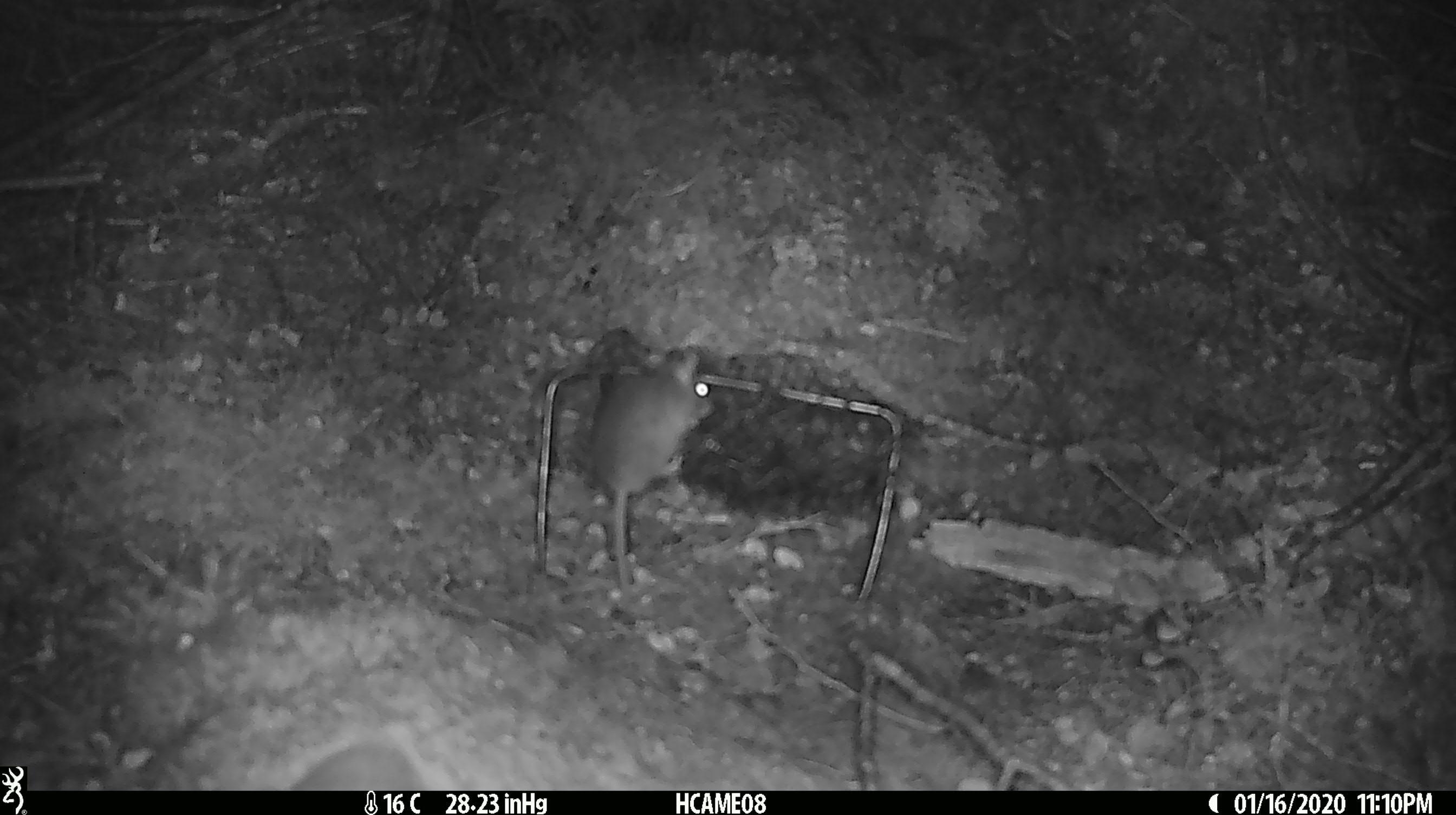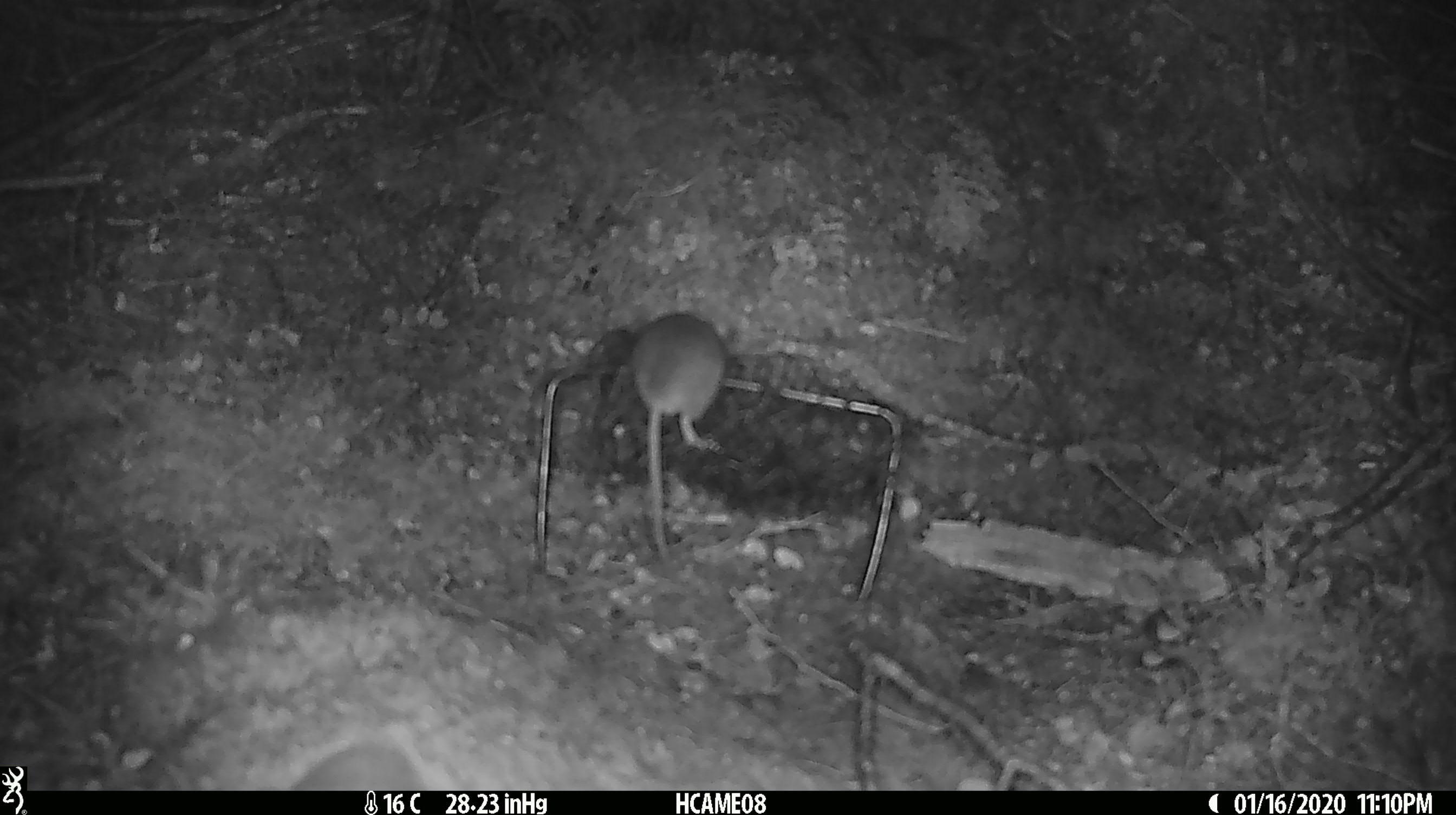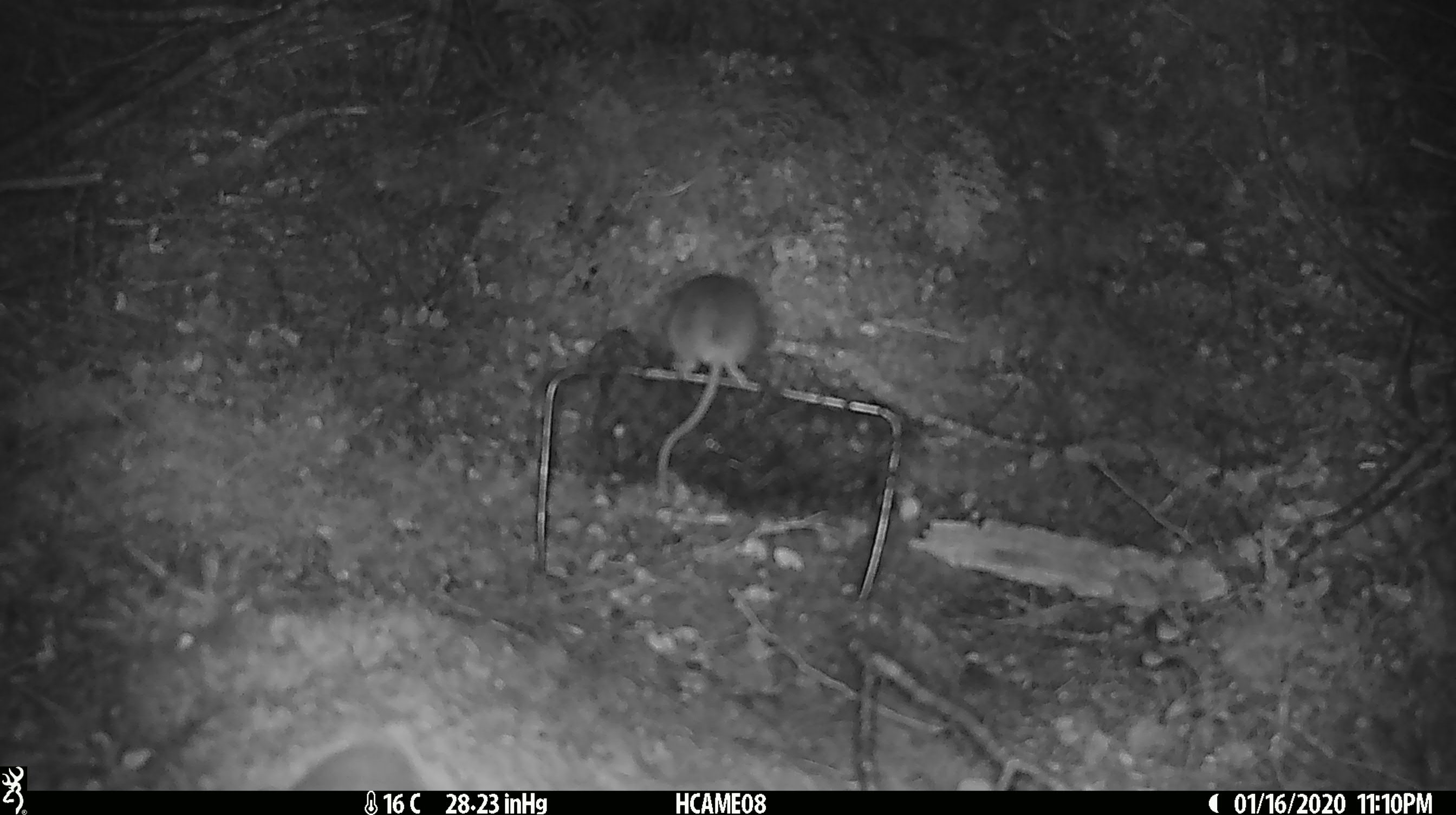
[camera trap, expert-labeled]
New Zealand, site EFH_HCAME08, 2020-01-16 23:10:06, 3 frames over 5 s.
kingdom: Animalia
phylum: Chordata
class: Mammalia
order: Rodentia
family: Muridae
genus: Mus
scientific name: Mus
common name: mouse